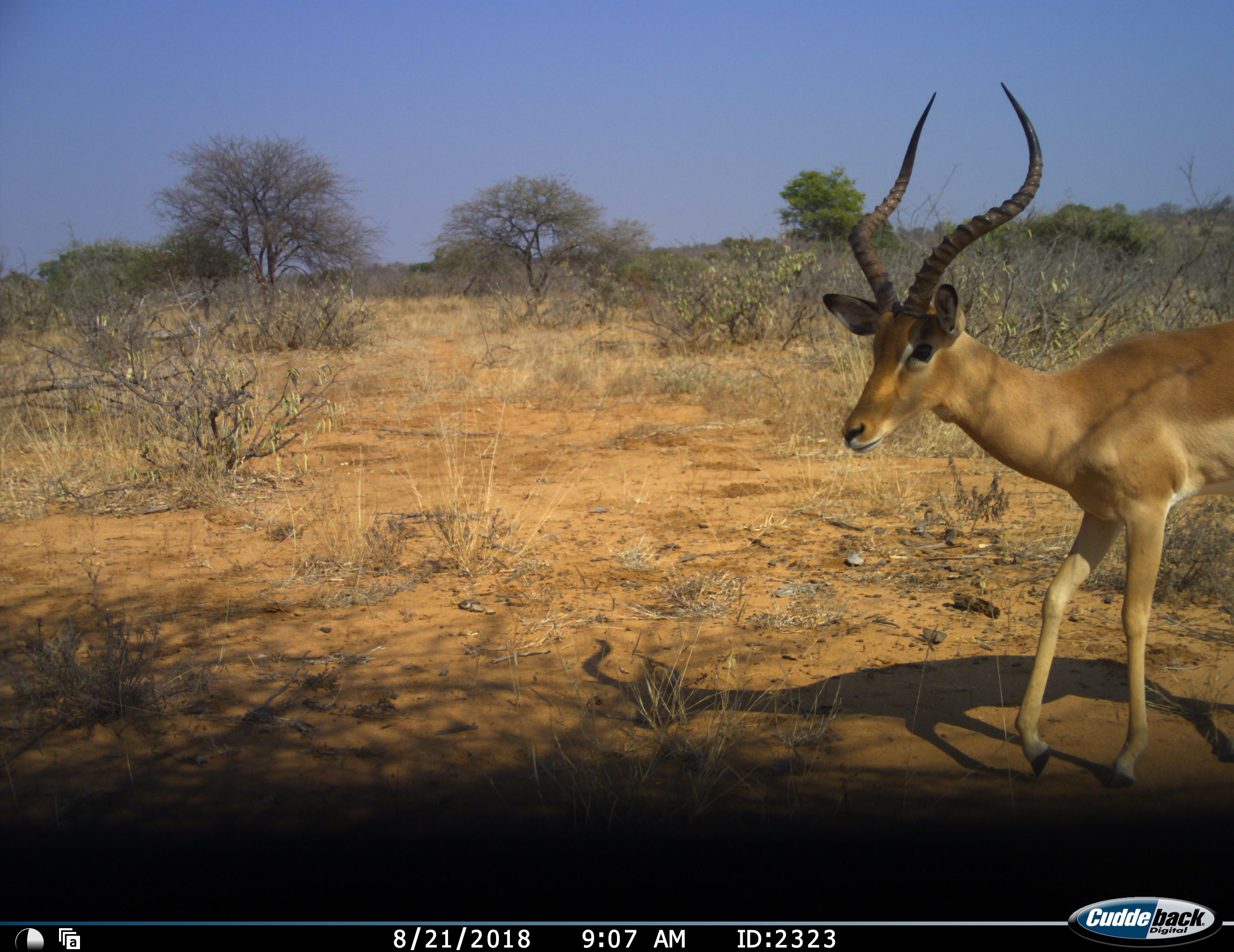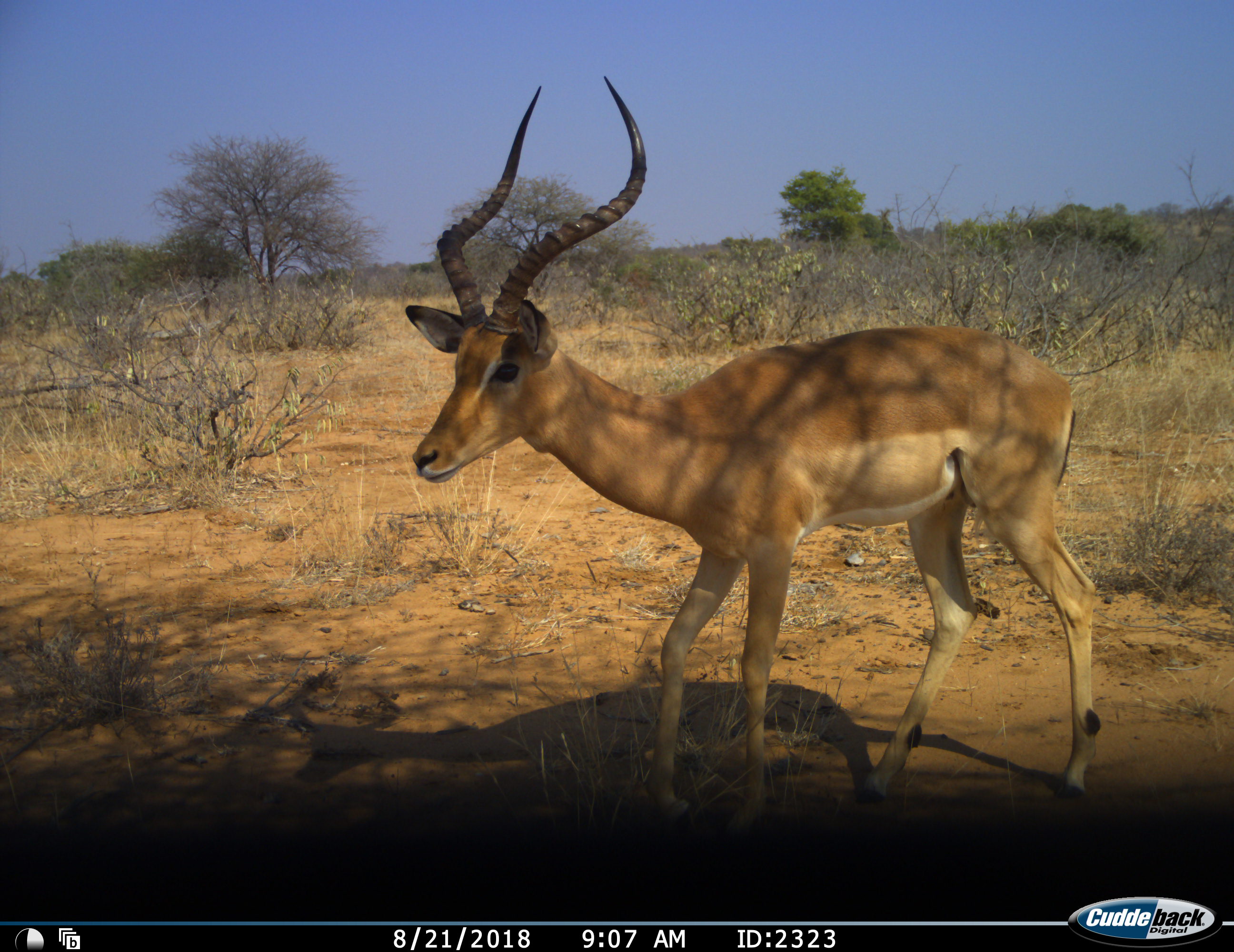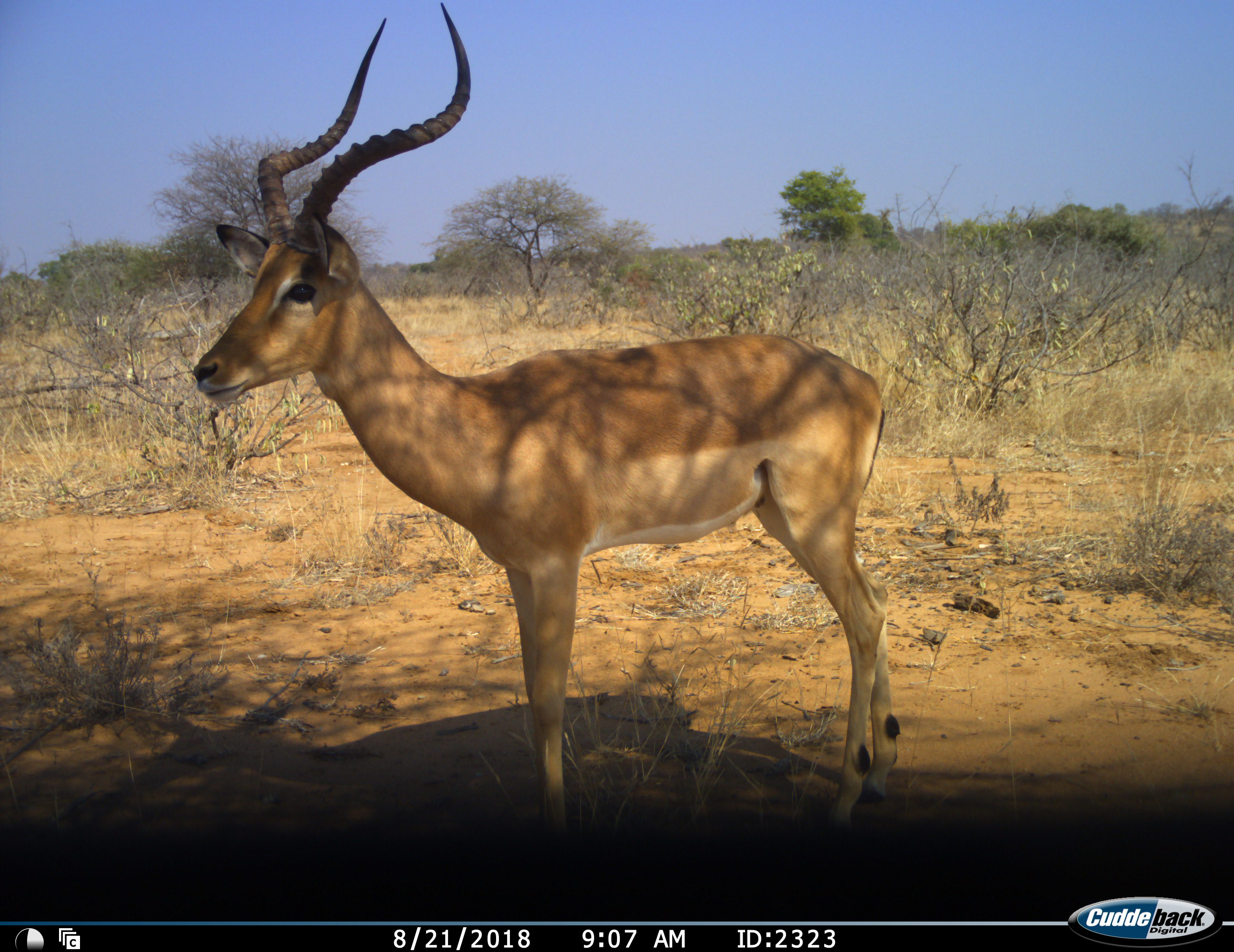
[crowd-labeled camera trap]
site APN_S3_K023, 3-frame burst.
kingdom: Animalia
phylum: Chordata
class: Mammalia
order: Artiodactyla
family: Bovidae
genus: Aepyceros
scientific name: Aepyceros melampus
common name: impala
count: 1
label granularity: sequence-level